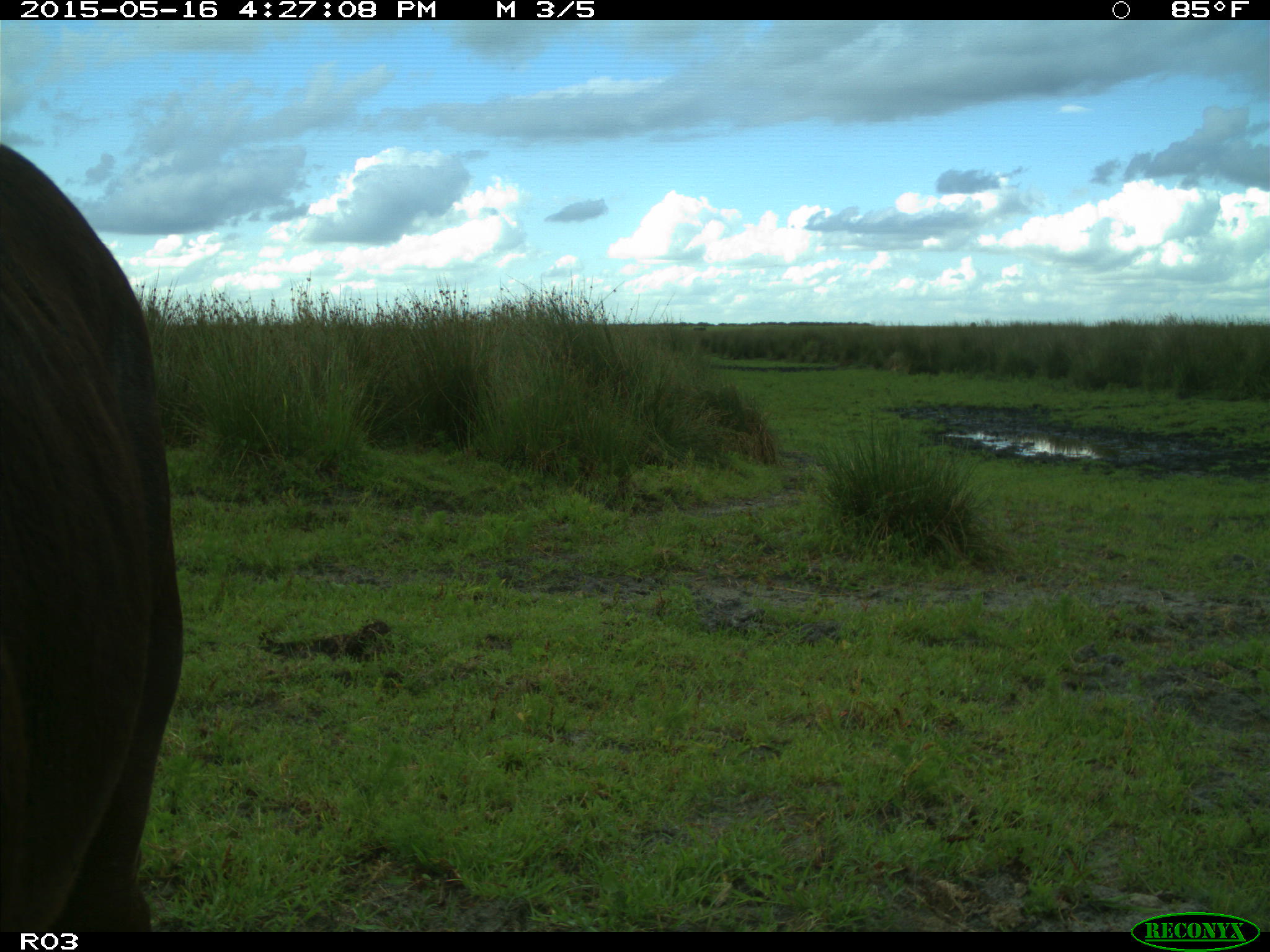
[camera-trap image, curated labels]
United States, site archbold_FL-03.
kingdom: Animalia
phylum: Chordata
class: Mammalia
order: Artiodactyla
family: Bovidae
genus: Bos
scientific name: Bos taurus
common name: domestic cow